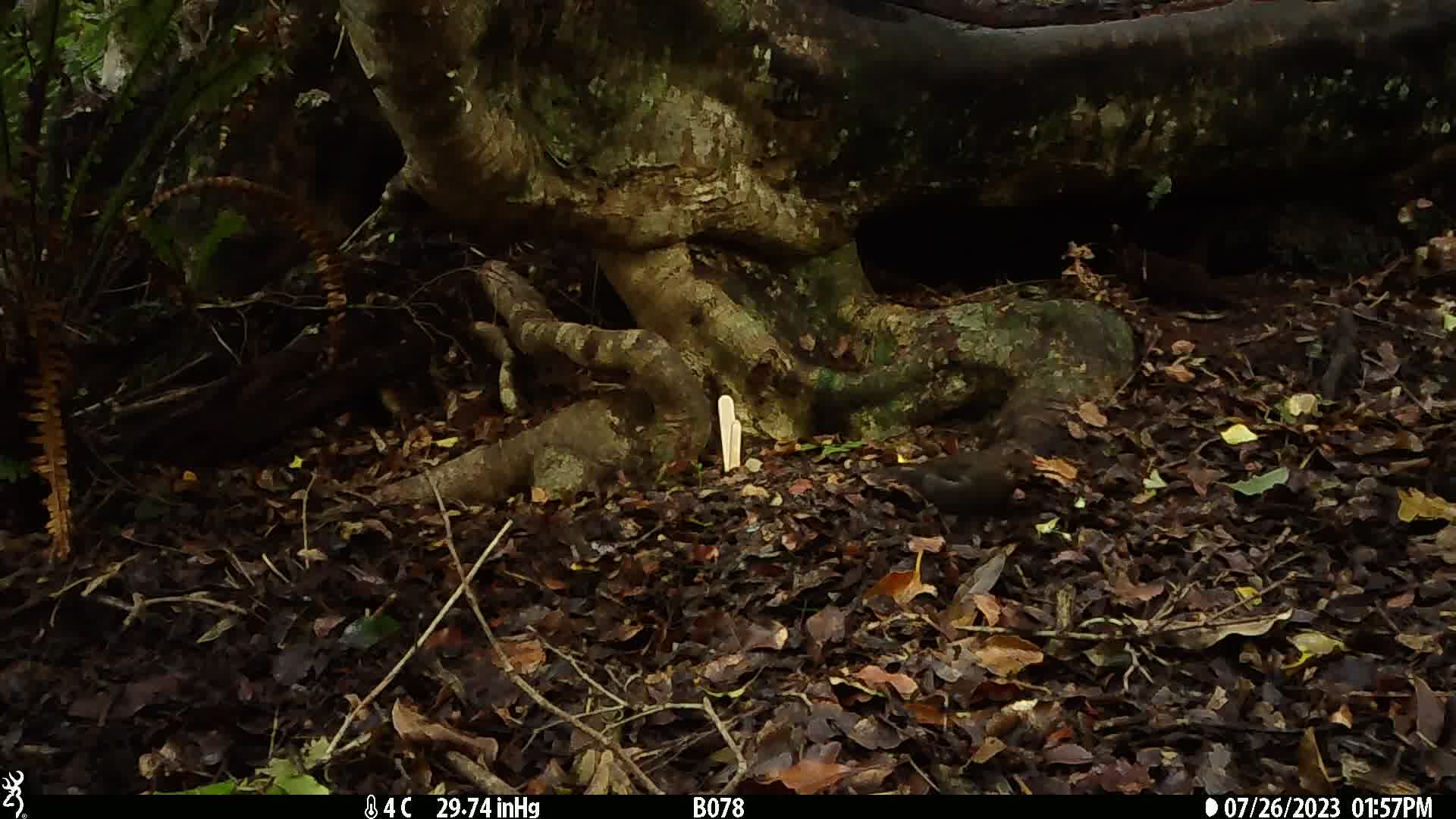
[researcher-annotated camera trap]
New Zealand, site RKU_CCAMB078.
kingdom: Animalia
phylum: Chordata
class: Aves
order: Passeriformes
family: Turdidae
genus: Turdus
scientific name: Turdus merula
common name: eurasian blackbird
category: blackbird